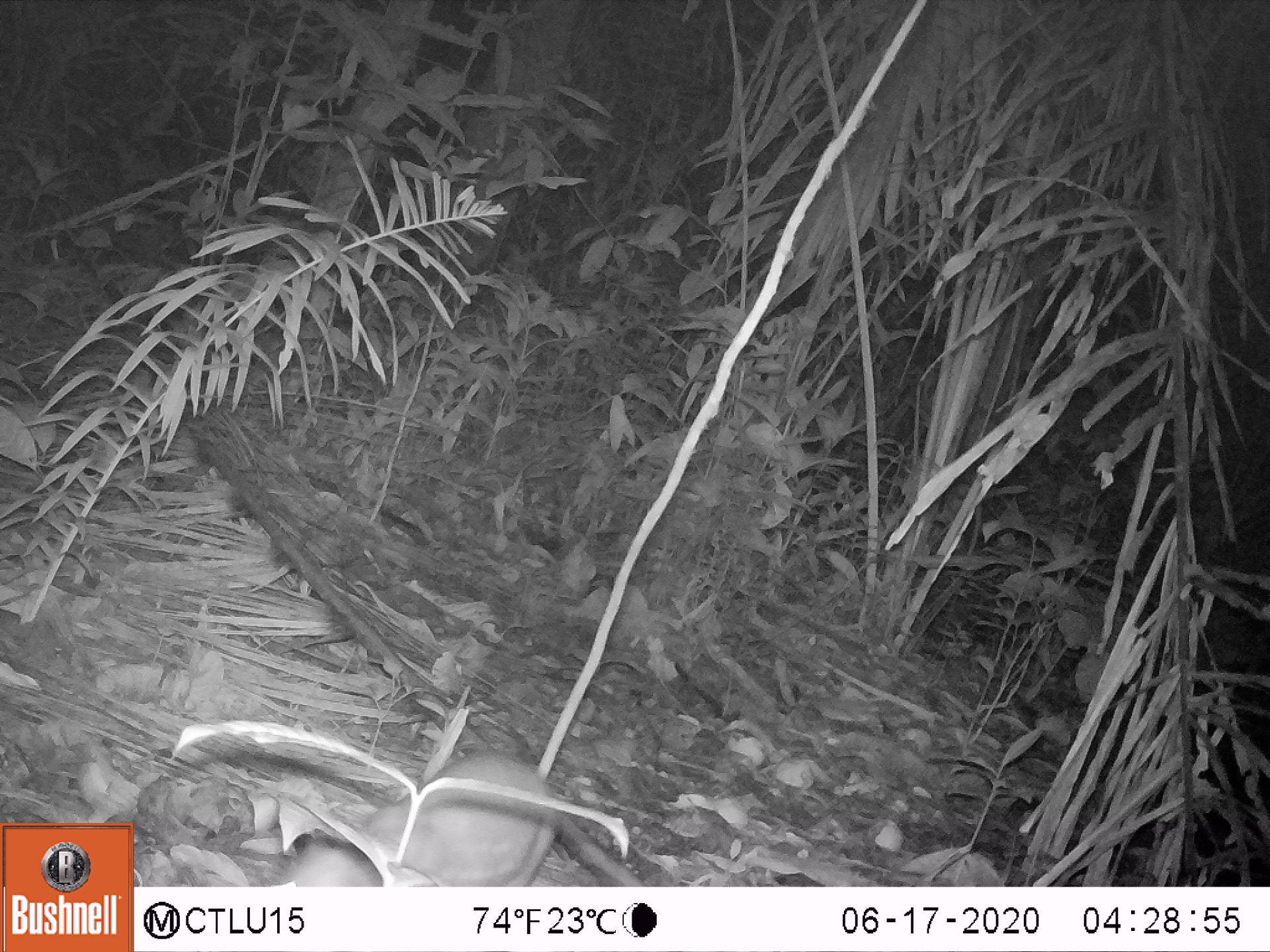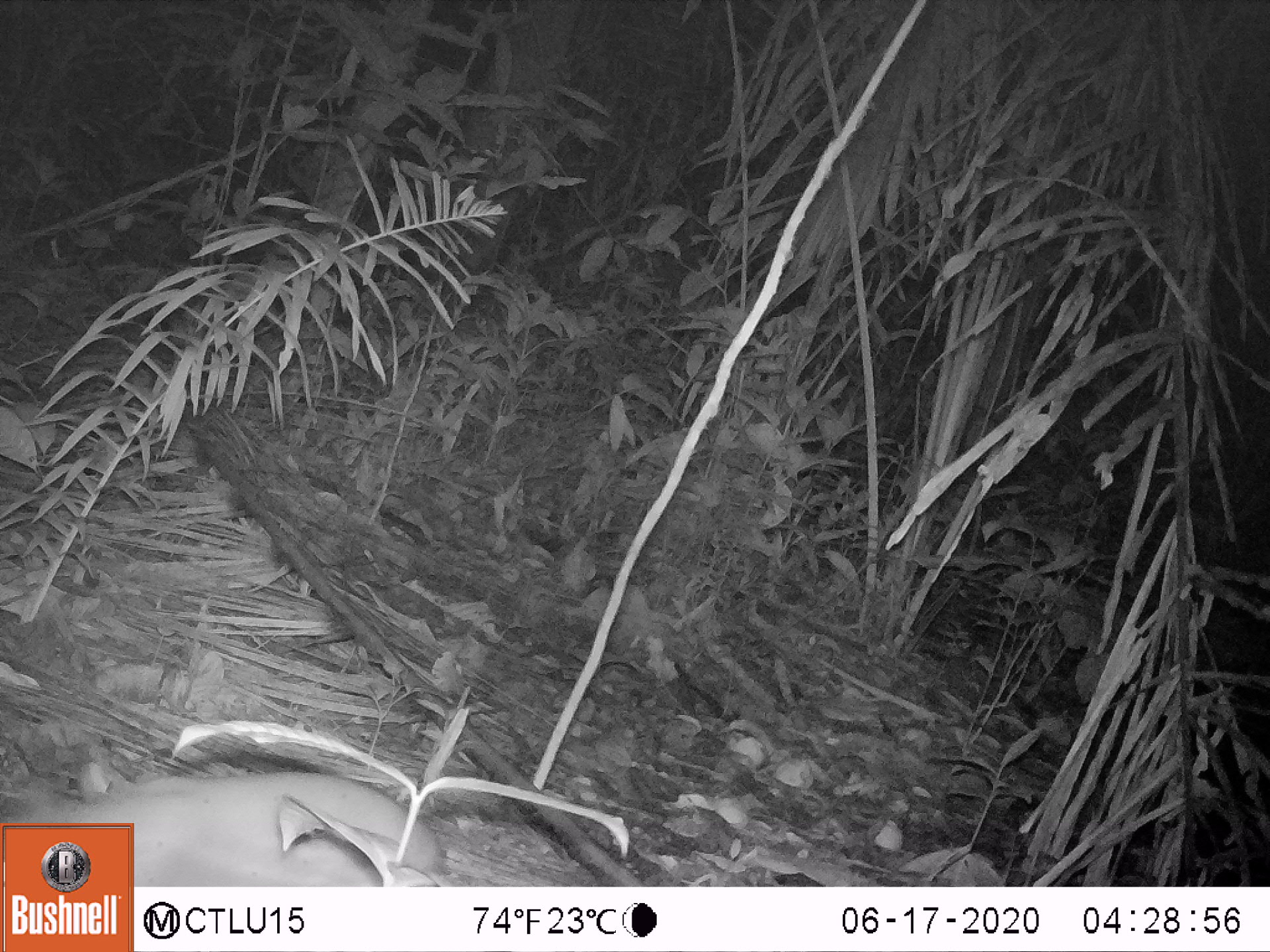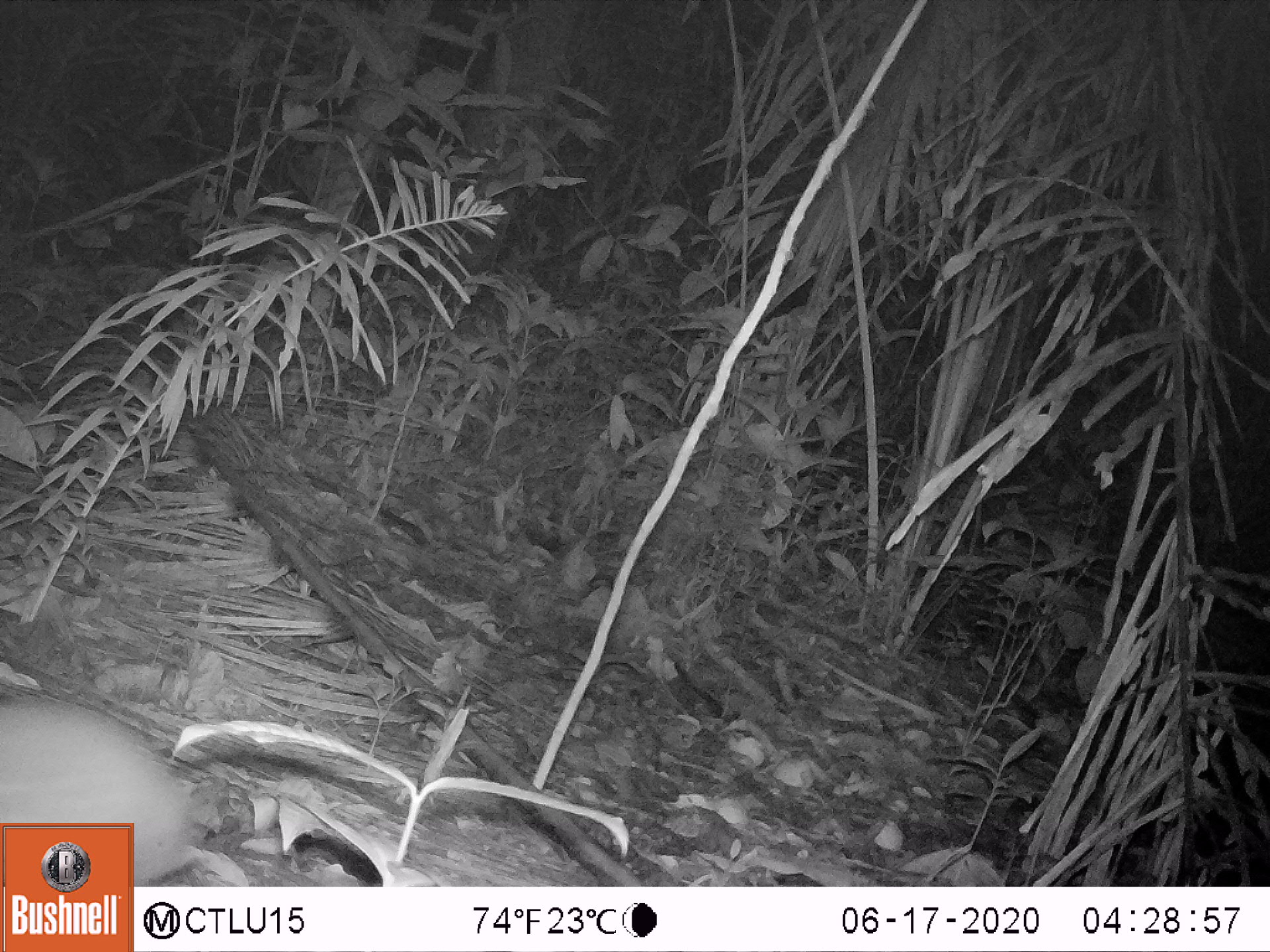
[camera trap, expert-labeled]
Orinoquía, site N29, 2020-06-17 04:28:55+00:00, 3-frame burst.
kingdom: Animalia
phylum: Chordata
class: Mammalia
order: Rodentia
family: Cuniculidae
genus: Cuniculus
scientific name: Cuniculus paca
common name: spotted paca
Spotted paca (Cuniculus paca).